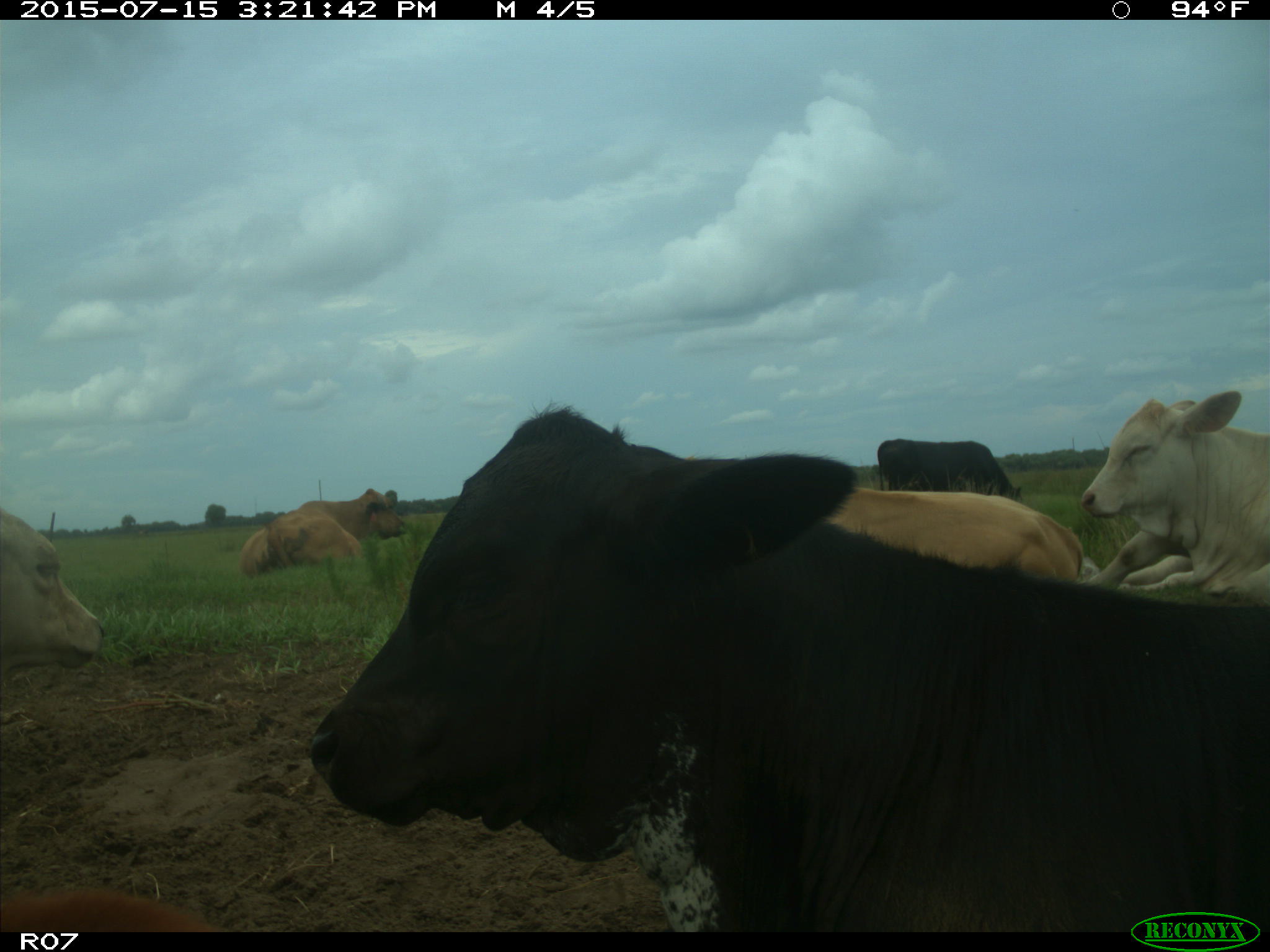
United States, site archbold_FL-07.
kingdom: Animalia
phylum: Chordata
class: Mammalia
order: Artiodactyla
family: Bovidae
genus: Bos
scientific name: Bos taurus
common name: domestic cow